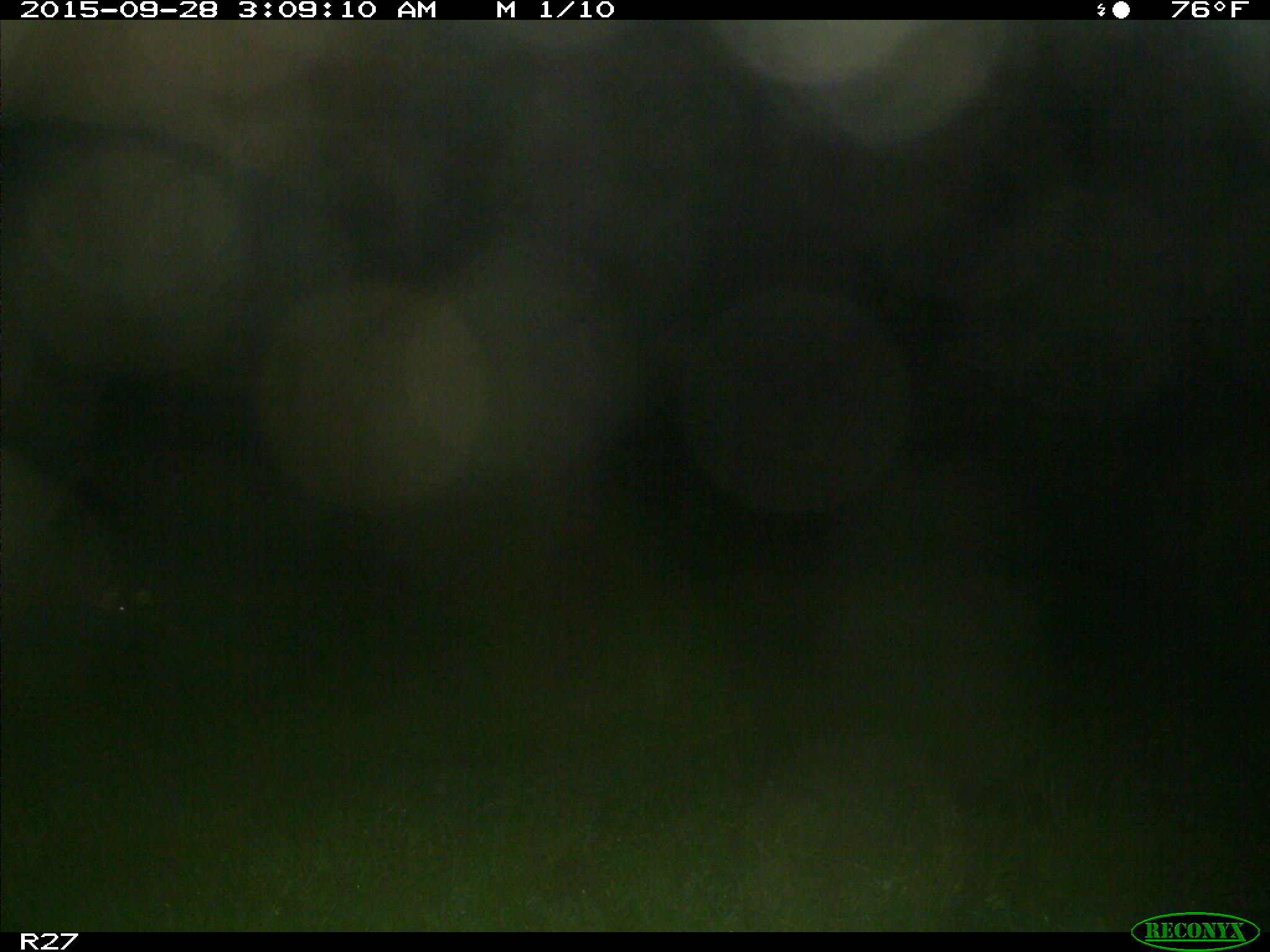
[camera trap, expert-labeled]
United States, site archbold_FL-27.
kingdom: Animalia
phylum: Chordata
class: Mammalia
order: Artiodactyla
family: Suidae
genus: Sus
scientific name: Sus scrofa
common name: wild boar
Sus scrofa (wild boar).